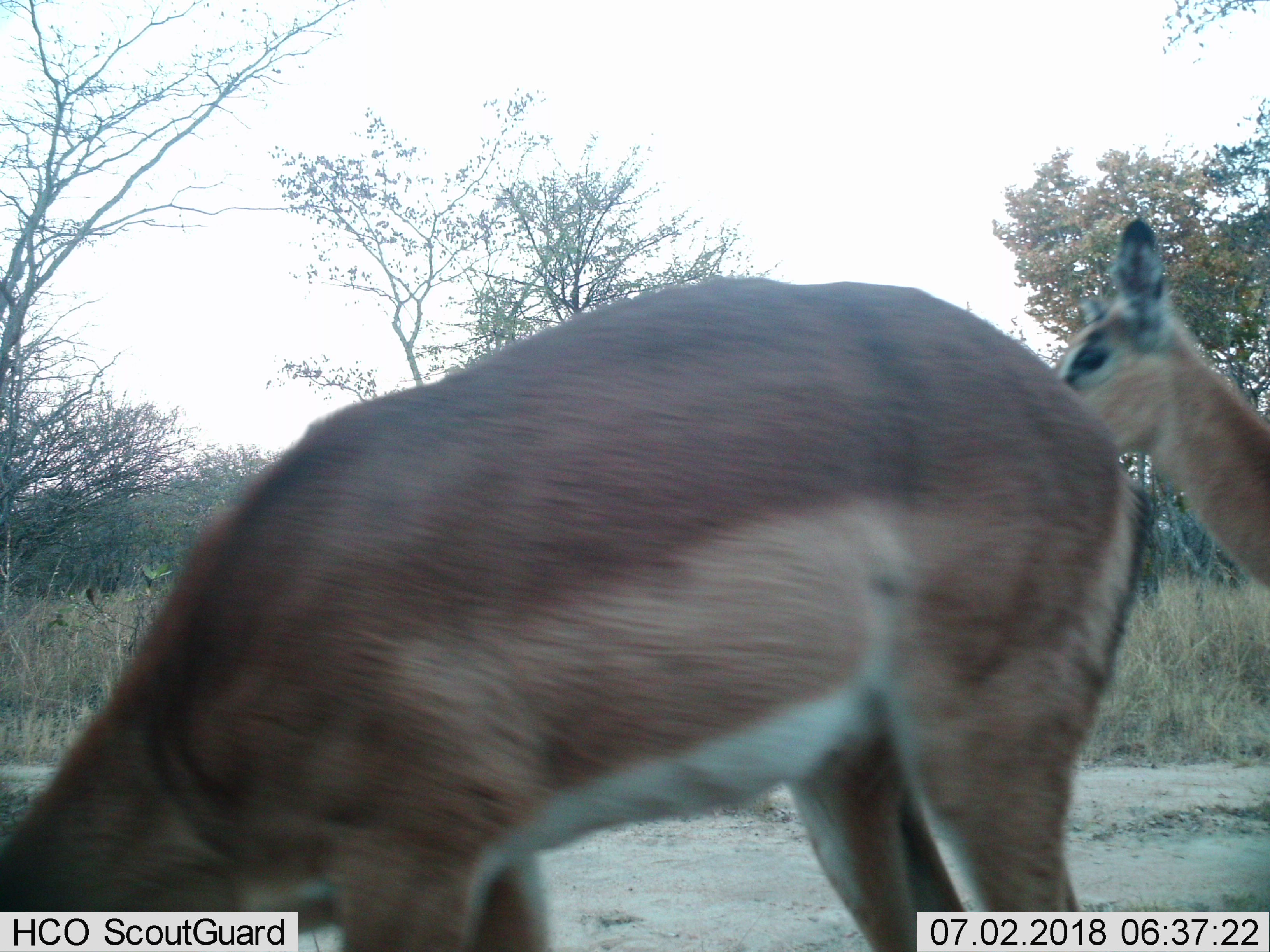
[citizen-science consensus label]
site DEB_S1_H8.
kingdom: Animalia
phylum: Chordata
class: Mammalia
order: Artiodactyla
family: Bovidae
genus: Aepyceros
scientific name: Aepyceros melampus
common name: impala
Impala (Aepyceros melampus), count 2. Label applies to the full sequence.